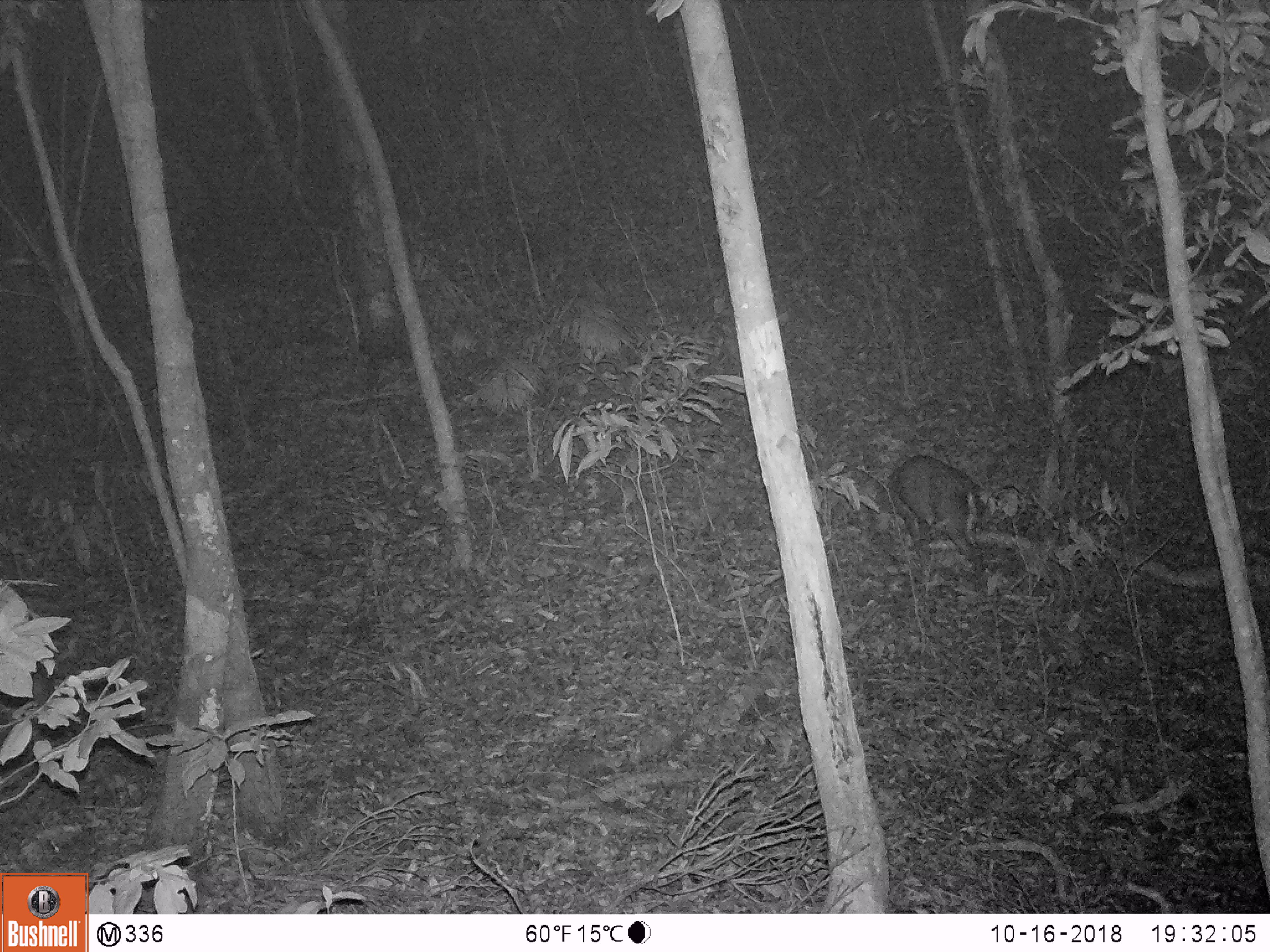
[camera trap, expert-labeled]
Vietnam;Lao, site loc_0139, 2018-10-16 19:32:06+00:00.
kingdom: Animalia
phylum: Chordata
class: Mammalia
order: Artiodactyla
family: Cervidae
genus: Muntiacus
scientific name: Muntiacus rooseveltorum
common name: roosevelt's muntjac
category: roosevelts muntjac group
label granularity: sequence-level